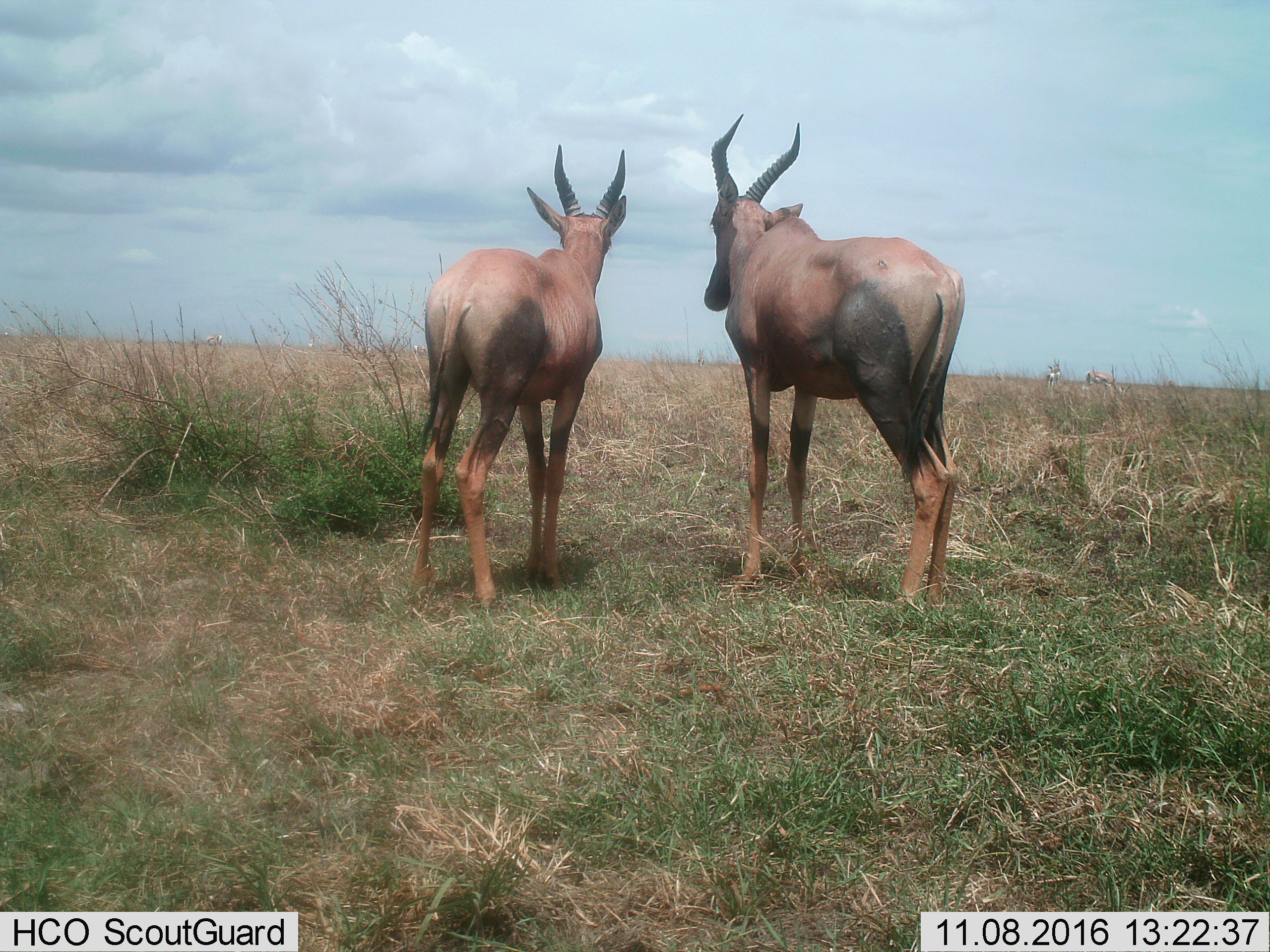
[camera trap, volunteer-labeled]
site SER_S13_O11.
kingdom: Animalia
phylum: Chordata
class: Mammalia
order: Artiodactyla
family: Bovidae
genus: Damaliscus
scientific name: Damaliscus lunatus jimela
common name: topi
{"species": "topi (Damaliscus lunatus jimela)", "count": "2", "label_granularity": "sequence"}